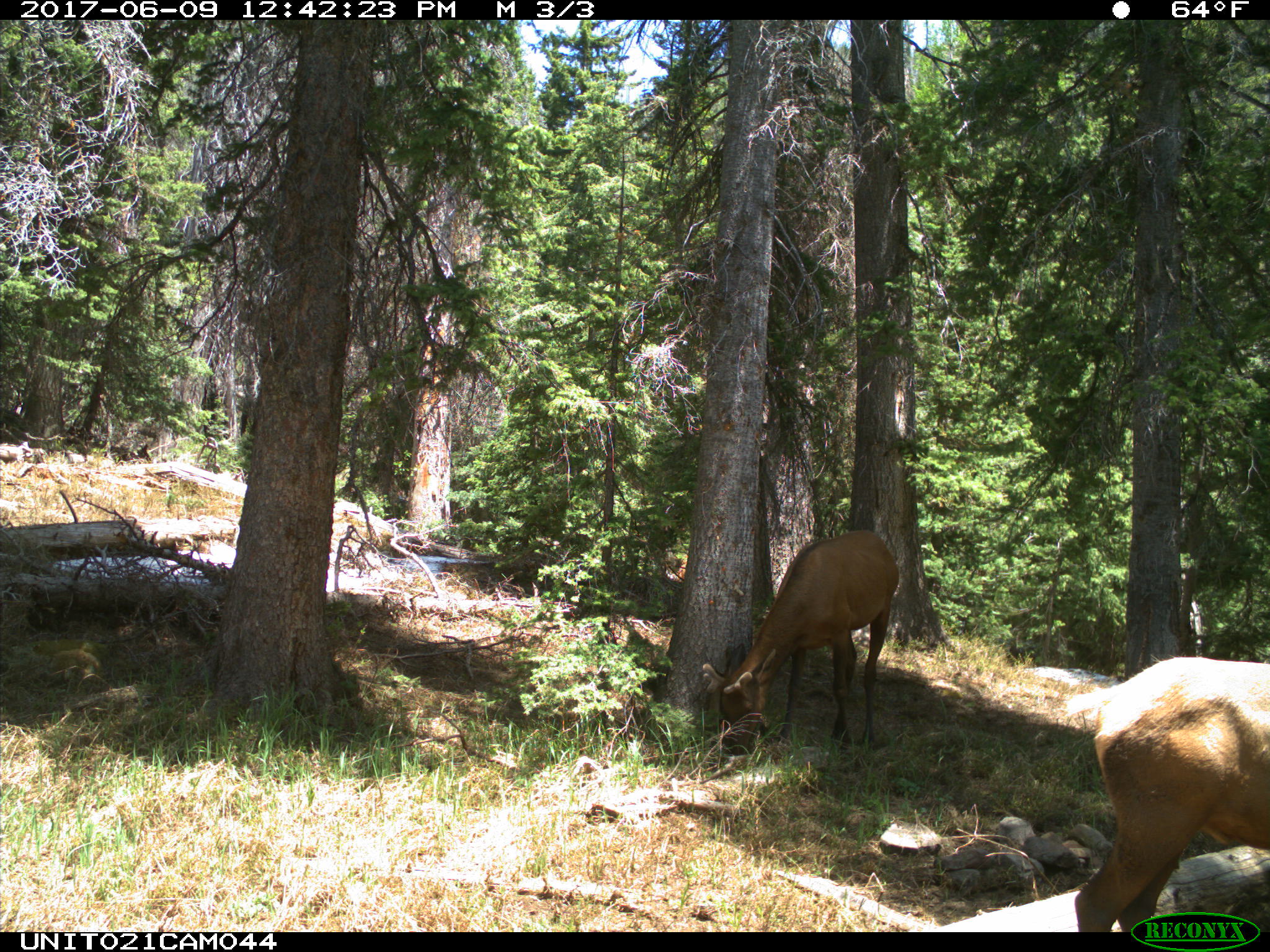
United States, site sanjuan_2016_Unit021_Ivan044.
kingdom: Animalia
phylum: Chordata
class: Mammalia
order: Artiodactyla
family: Cervidae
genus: Cervus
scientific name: Cervus elaphus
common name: red deer